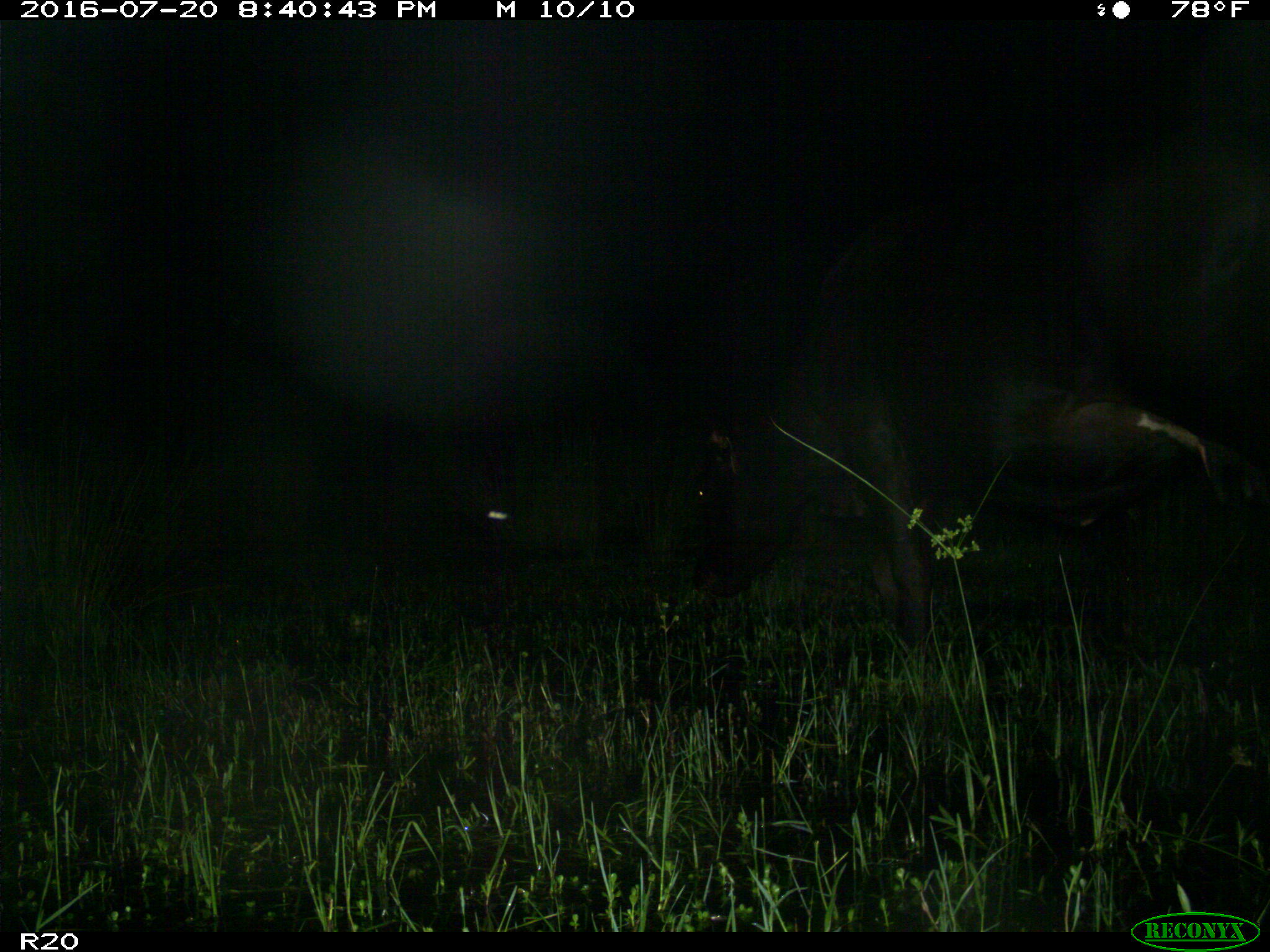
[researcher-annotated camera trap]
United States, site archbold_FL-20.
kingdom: Animalia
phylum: Chordata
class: Mammalia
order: Artiodactyla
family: Bovidae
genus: Bos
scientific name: Bos taurus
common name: domestic cow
Bos taurus (domestic cow).